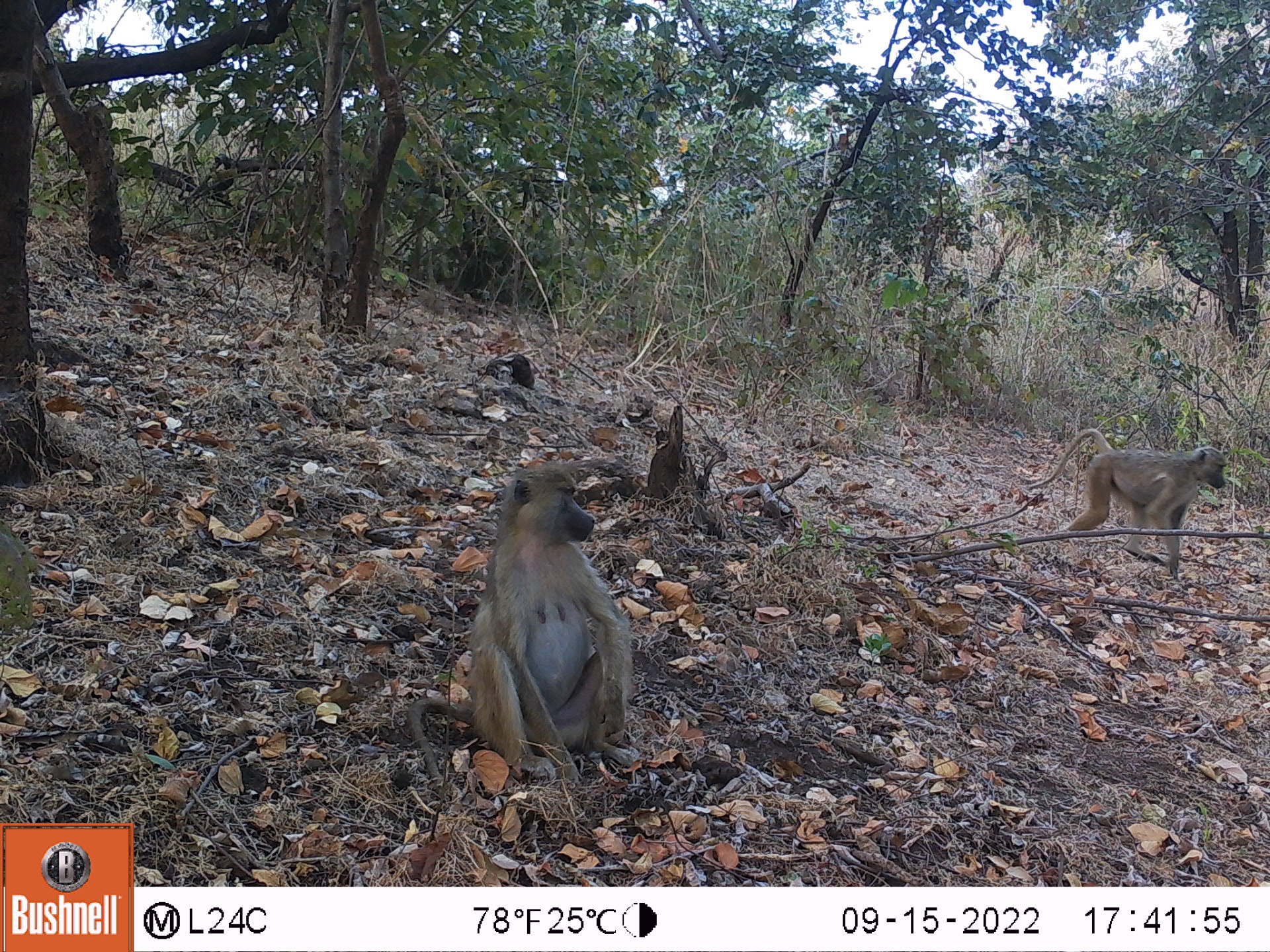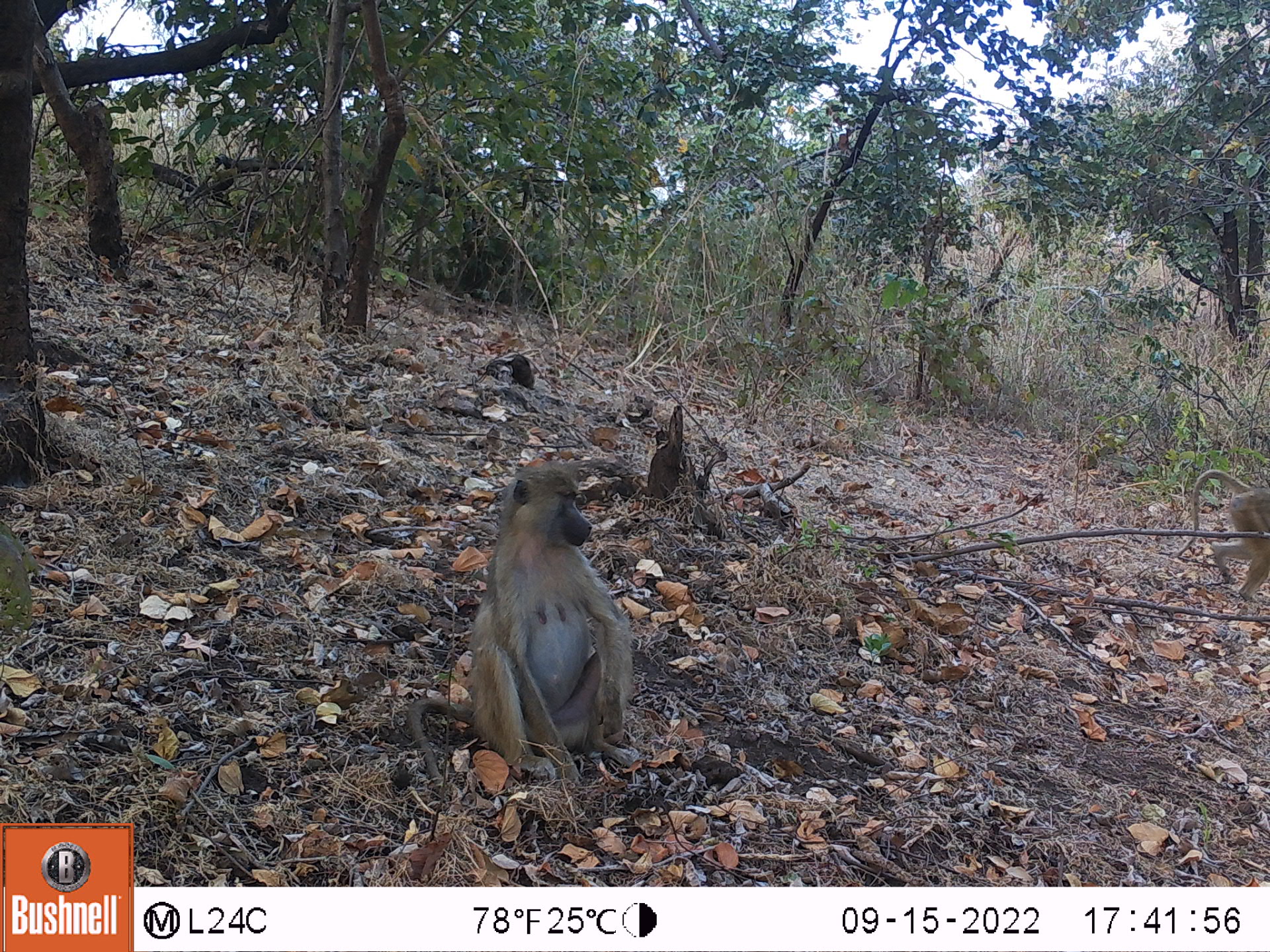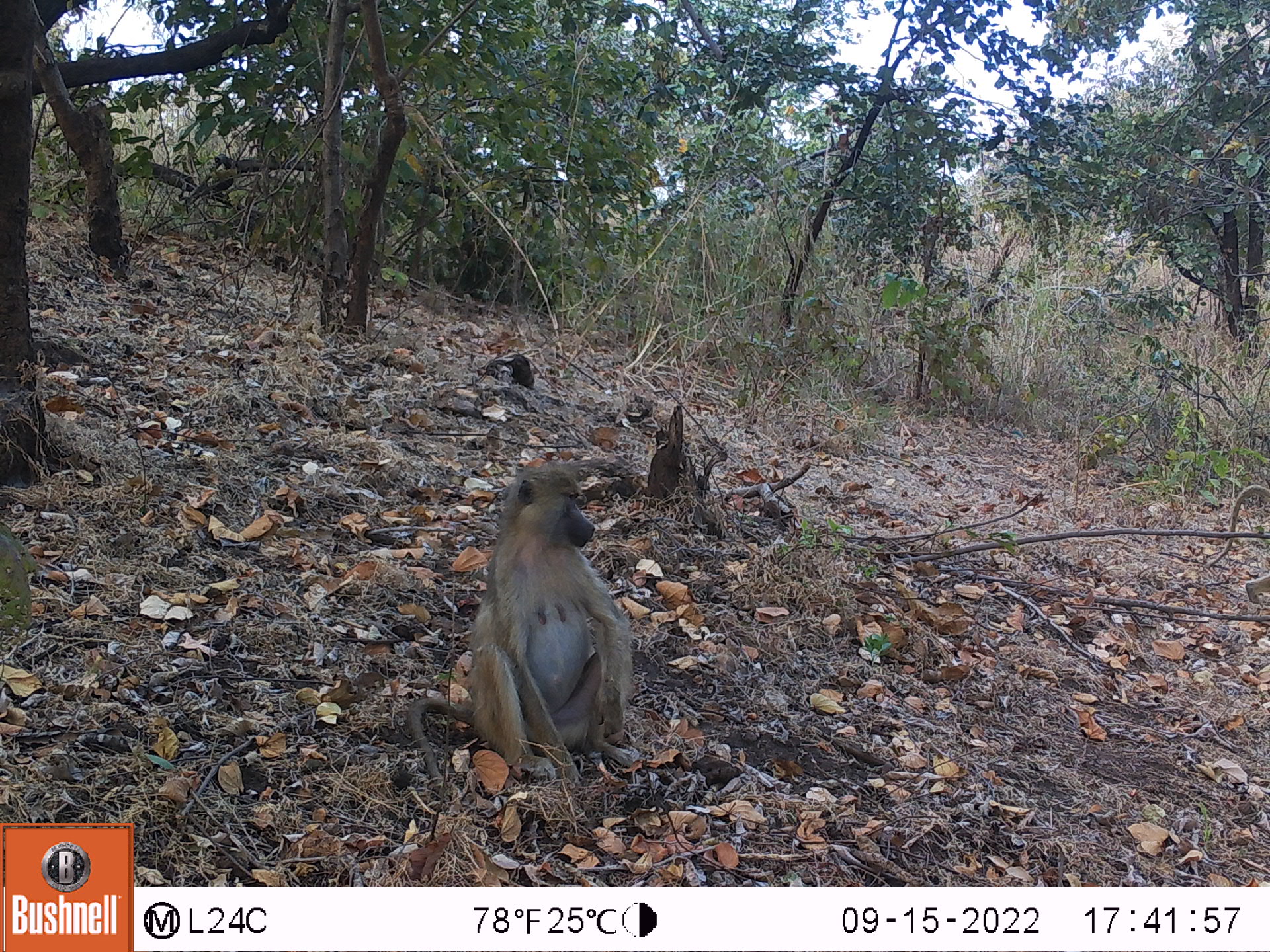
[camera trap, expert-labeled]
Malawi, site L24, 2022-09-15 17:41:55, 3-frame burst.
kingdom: Animalia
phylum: Chordata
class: Mammalia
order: Primates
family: Cercopithecidae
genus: Papio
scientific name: Papio cynocephalus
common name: yellow baboon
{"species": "yellow baboon (Papio cynocephalus)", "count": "2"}